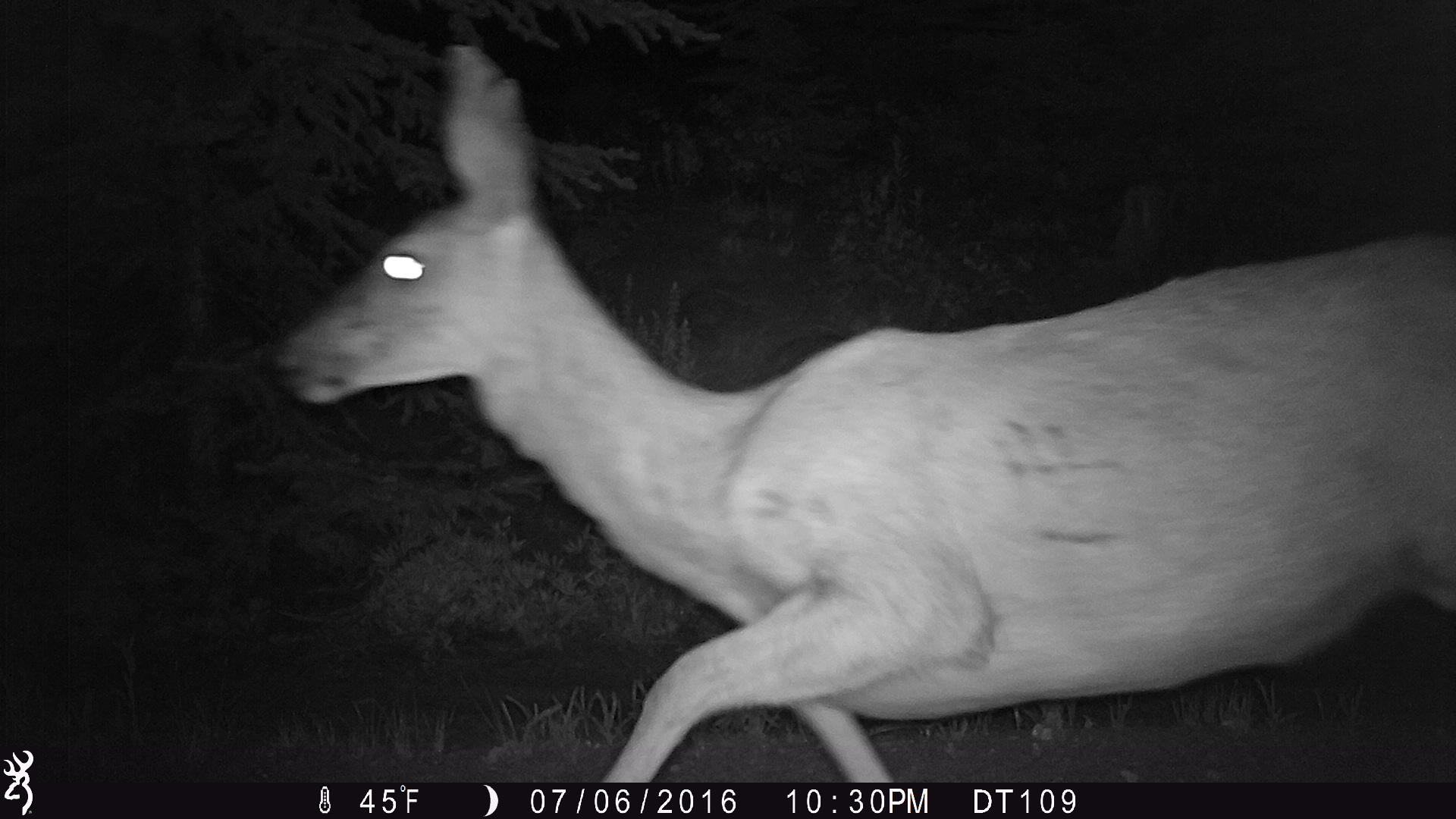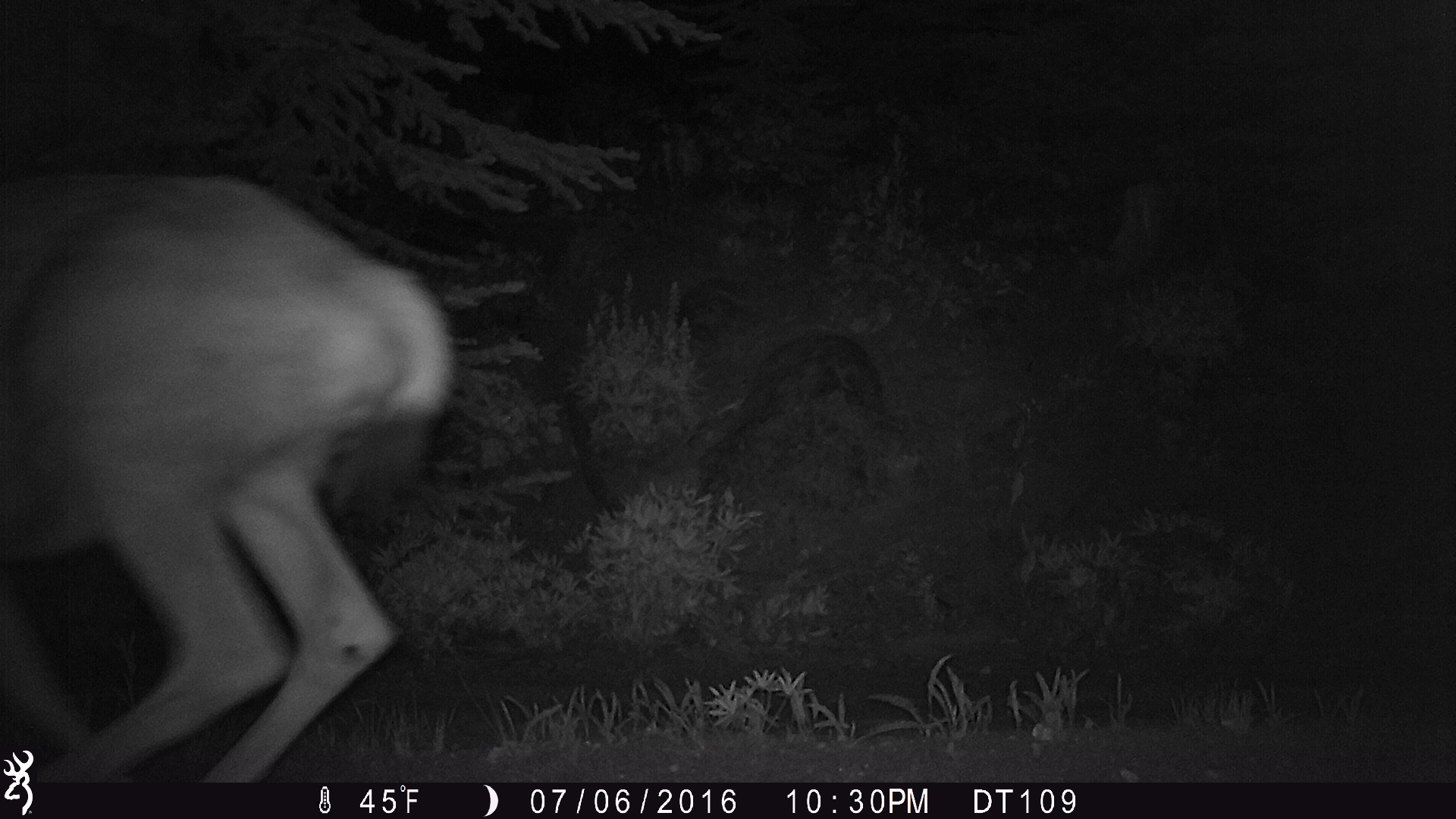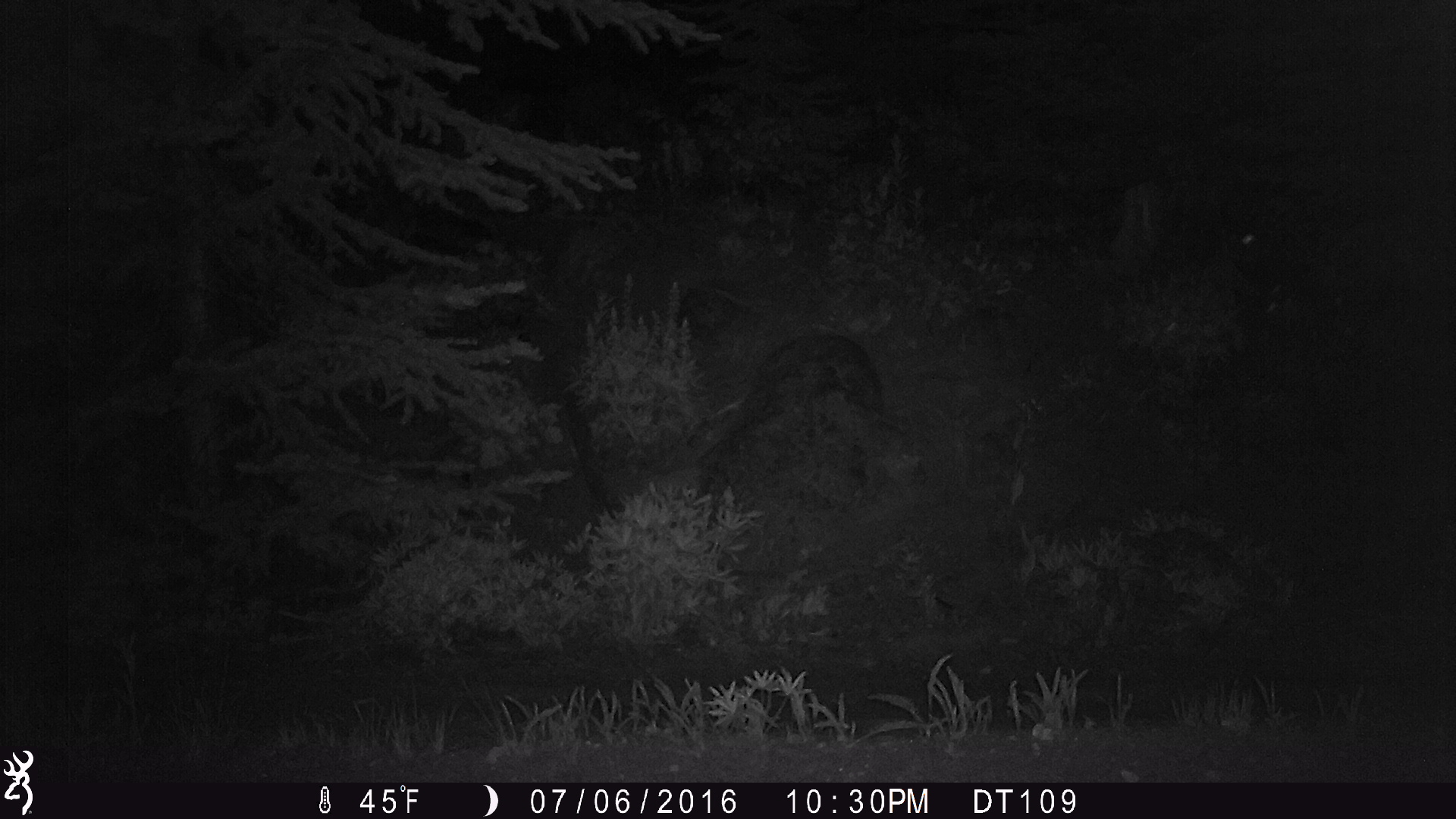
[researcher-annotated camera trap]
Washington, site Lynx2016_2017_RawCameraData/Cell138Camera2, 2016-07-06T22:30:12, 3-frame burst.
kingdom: Animalia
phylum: Chordata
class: Mammalia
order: Artiodactyla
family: Cervidae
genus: Odocoileus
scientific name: Odocoileus hemionus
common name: mule deer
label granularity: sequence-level